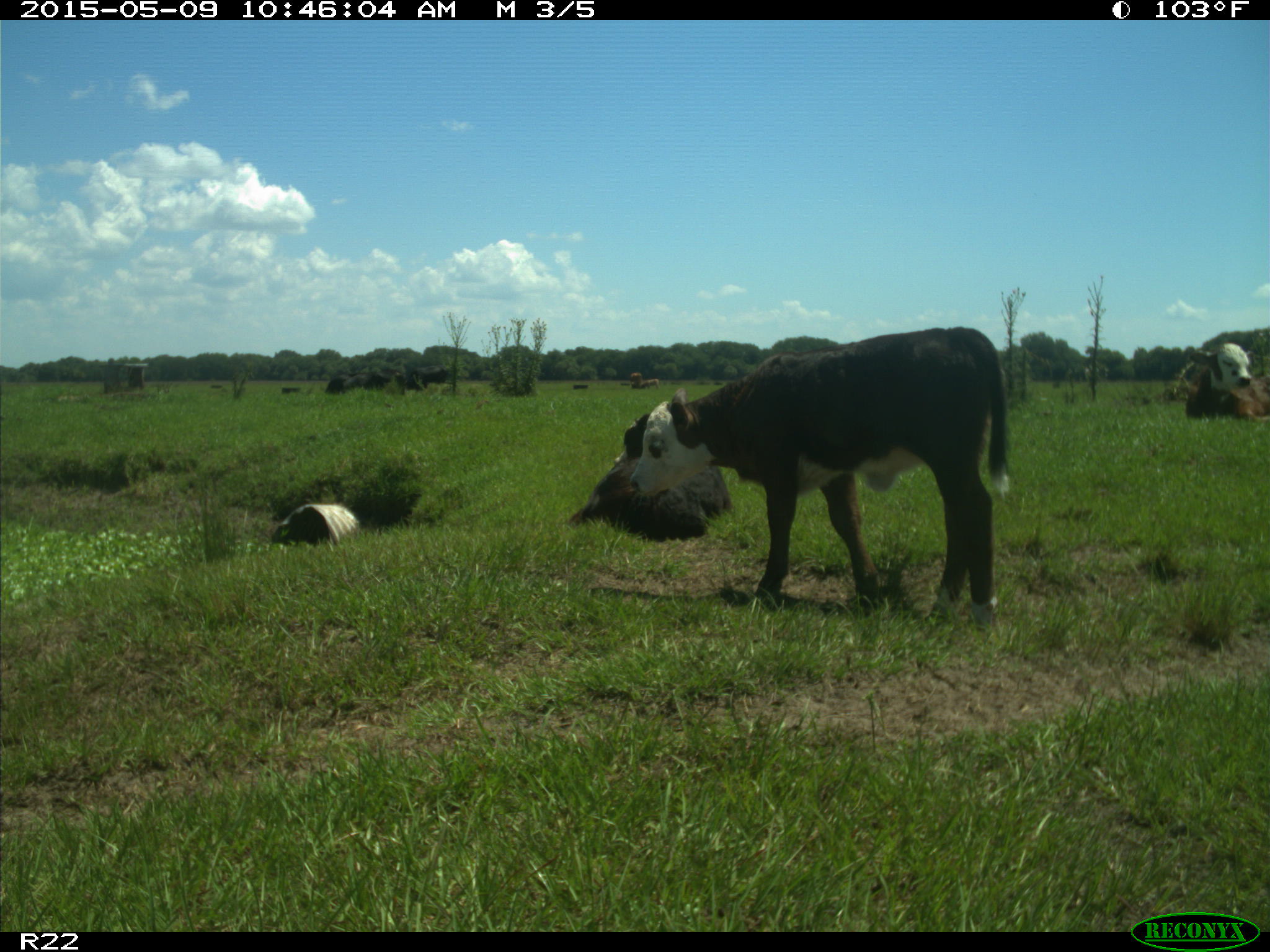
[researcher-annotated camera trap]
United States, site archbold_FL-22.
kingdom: Animalia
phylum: Chordata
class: Mammalia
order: Artiodactyla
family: Bovidae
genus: Bos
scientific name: Bos taurus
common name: domestic cow